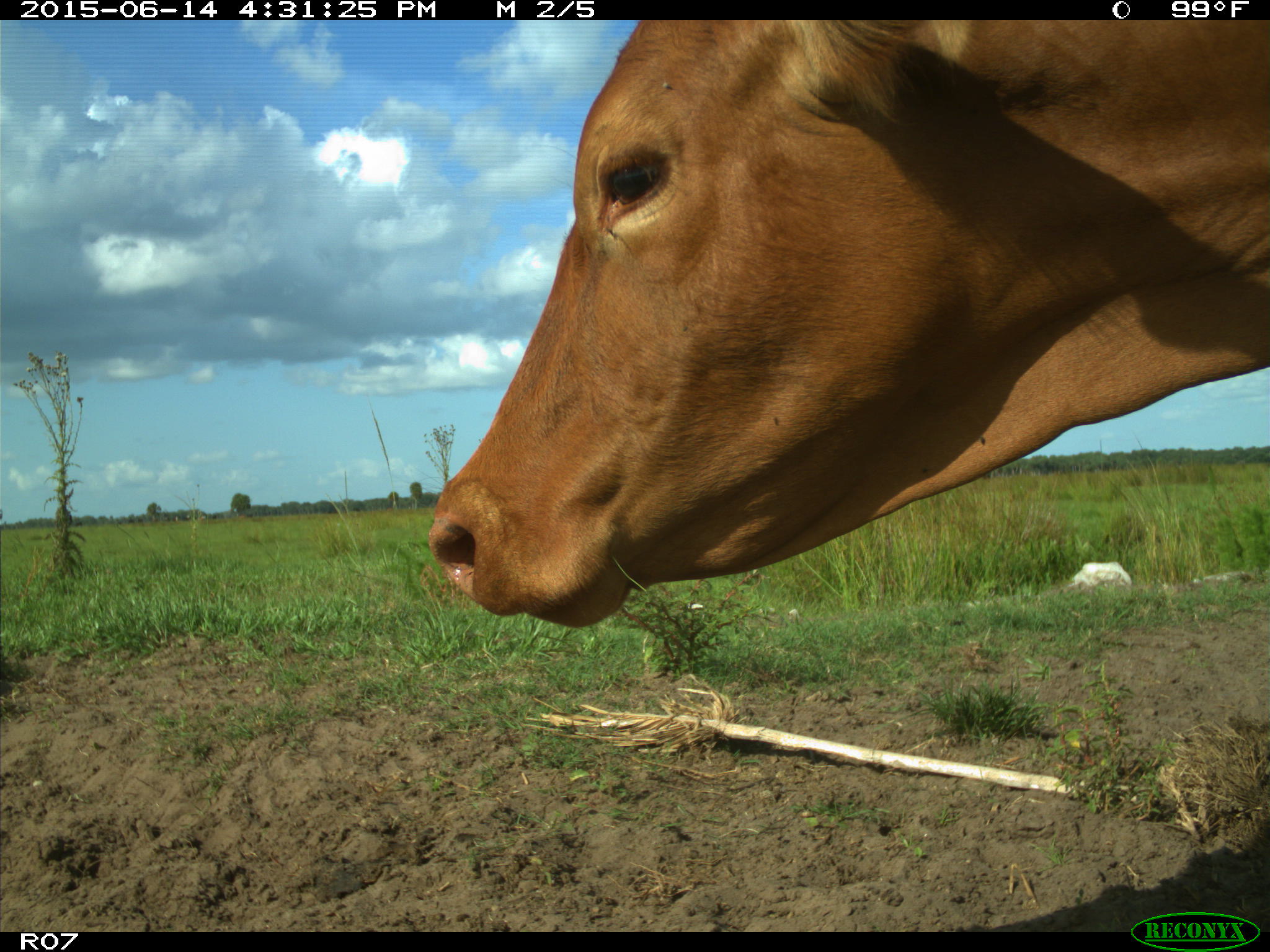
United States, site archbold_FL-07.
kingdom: Animalia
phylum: Chordata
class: Mammalia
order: Artiodactyla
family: Bovidae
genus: Bos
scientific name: Bos taurus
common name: domestic cow